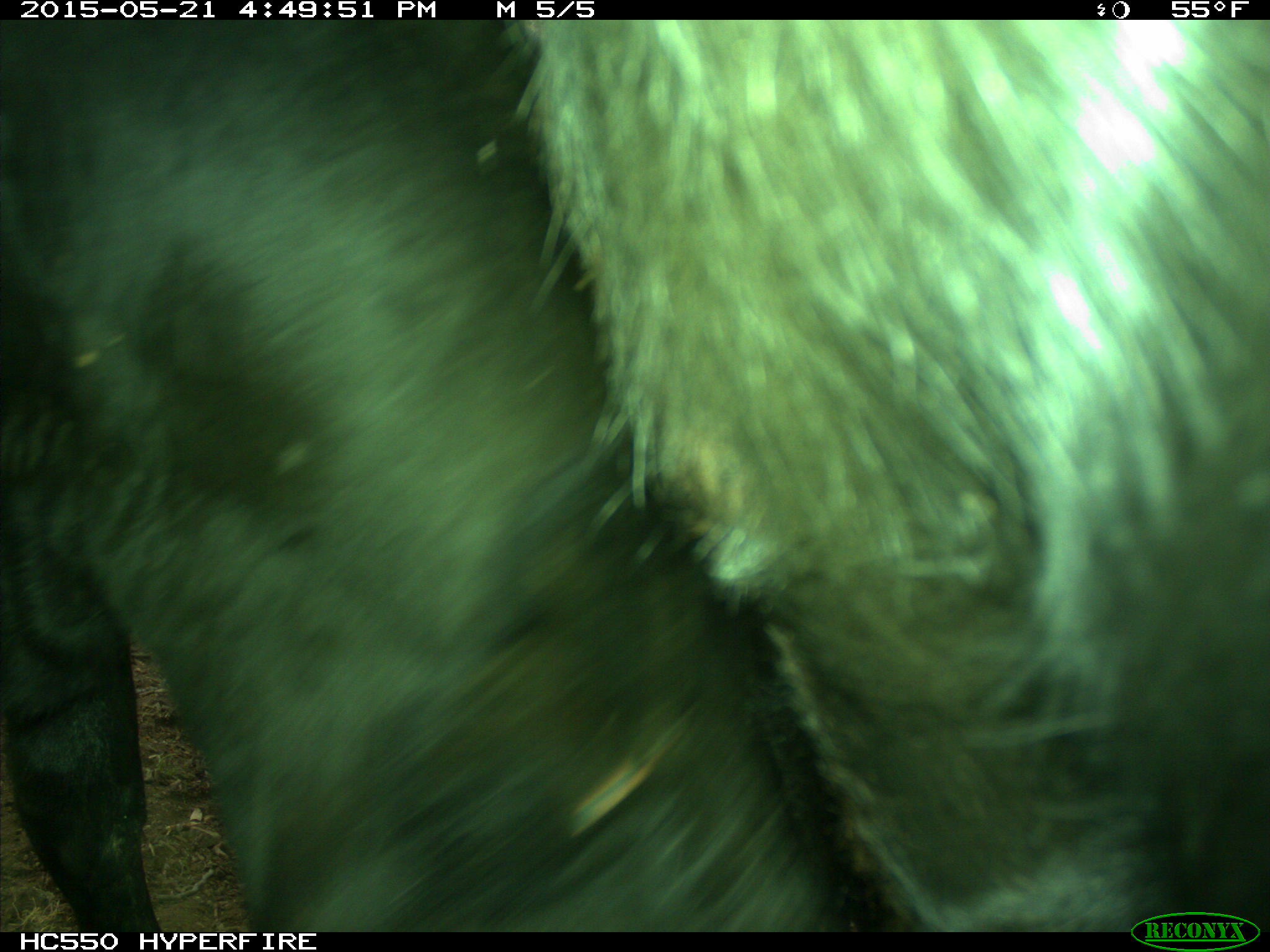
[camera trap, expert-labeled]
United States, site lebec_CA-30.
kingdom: Animalia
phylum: Chordata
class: Mammalia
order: Artiodactyla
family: Bovidae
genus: Bos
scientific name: Bos taurus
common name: domestic cow